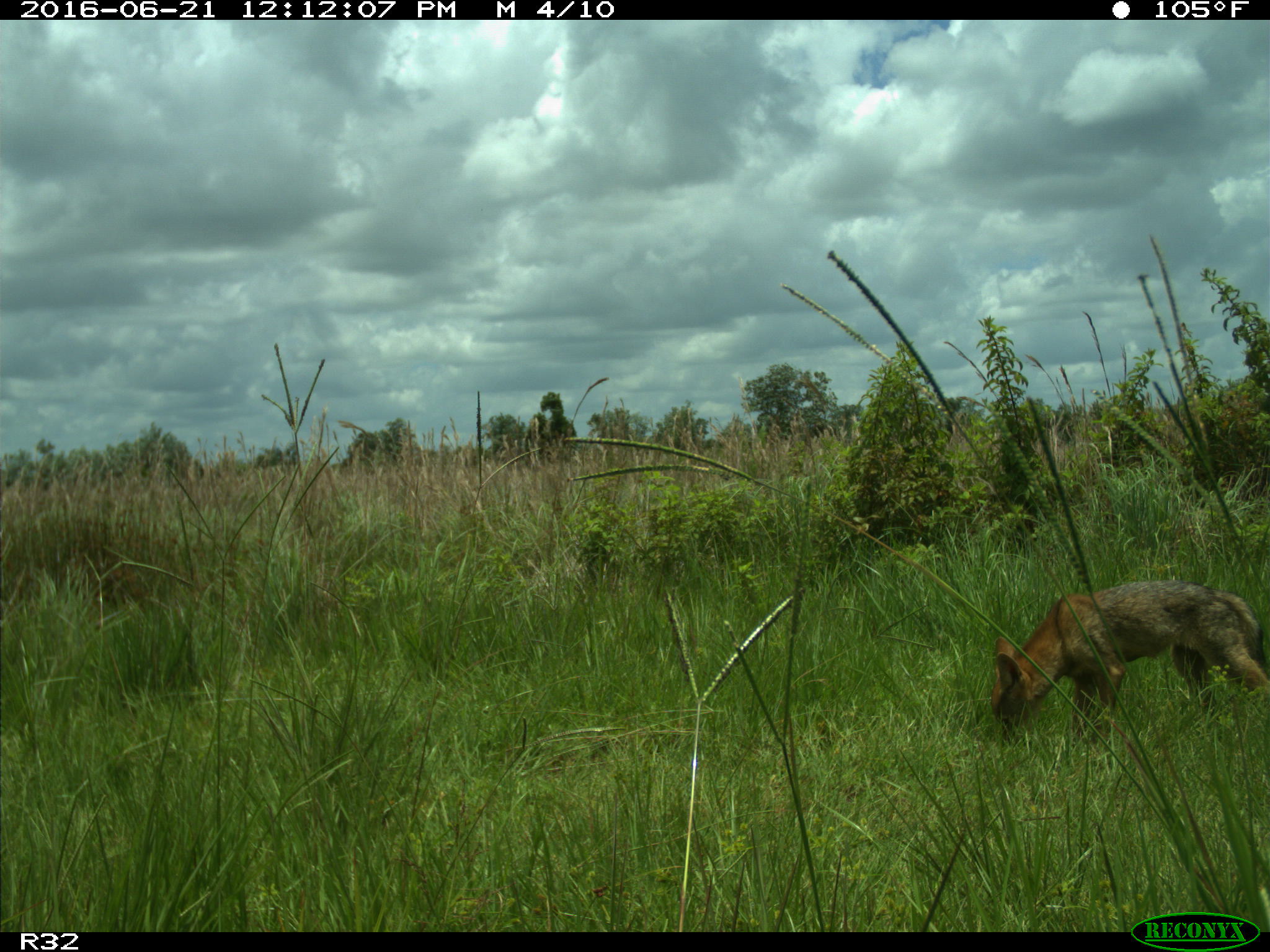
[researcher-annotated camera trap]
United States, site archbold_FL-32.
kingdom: Animalia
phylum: Chordata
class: Mammalia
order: Carnivora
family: Canidae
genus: Canis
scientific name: Canis latrans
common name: coyote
Canis latrans (coyote).